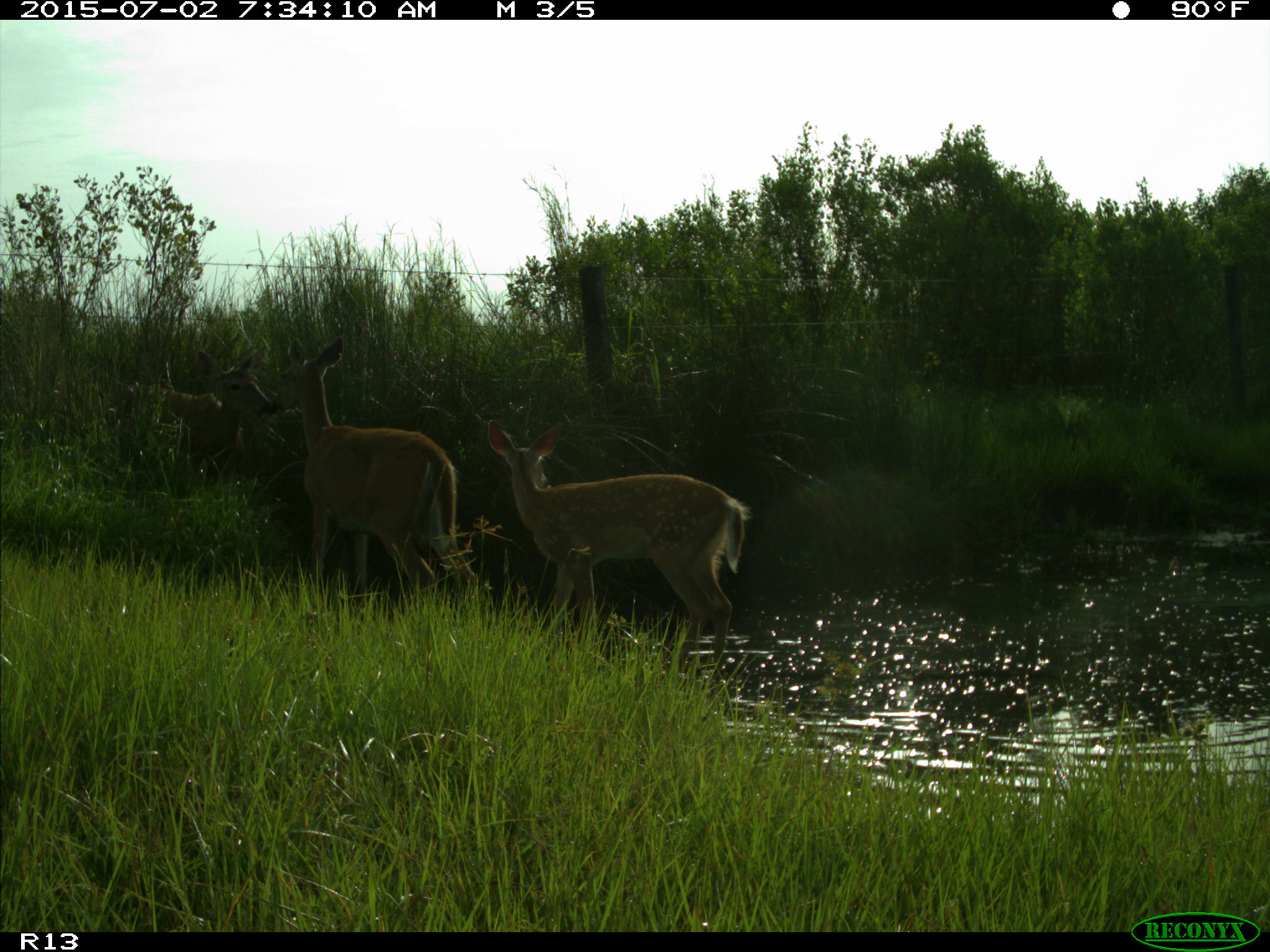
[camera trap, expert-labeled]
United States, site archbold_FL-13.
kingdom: Animalia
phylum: Chordata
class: Mammalia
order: Artiodactyla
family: Cervidae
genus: Odocoileus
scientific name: Odocoileus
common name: deer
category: unidentified deer